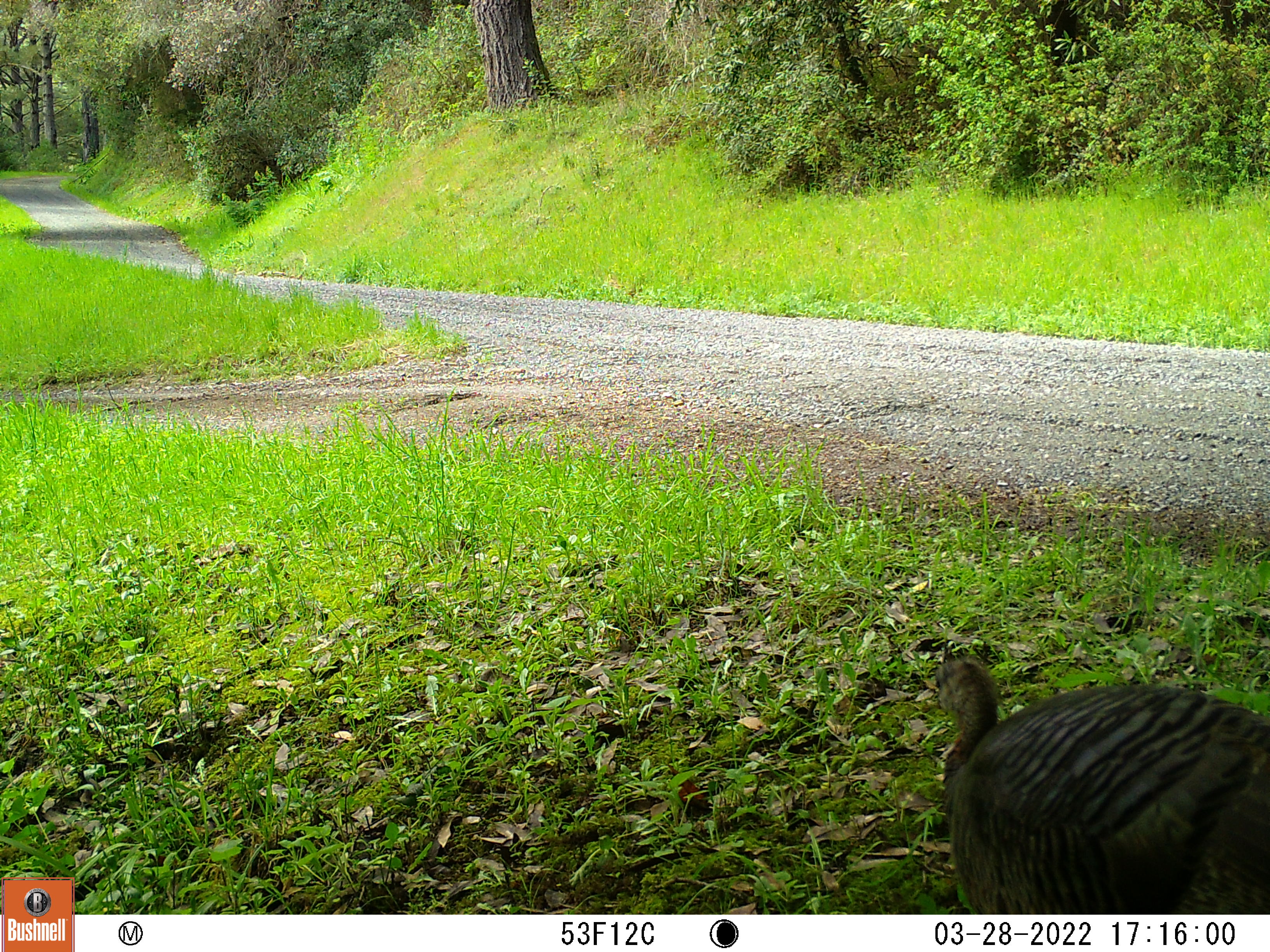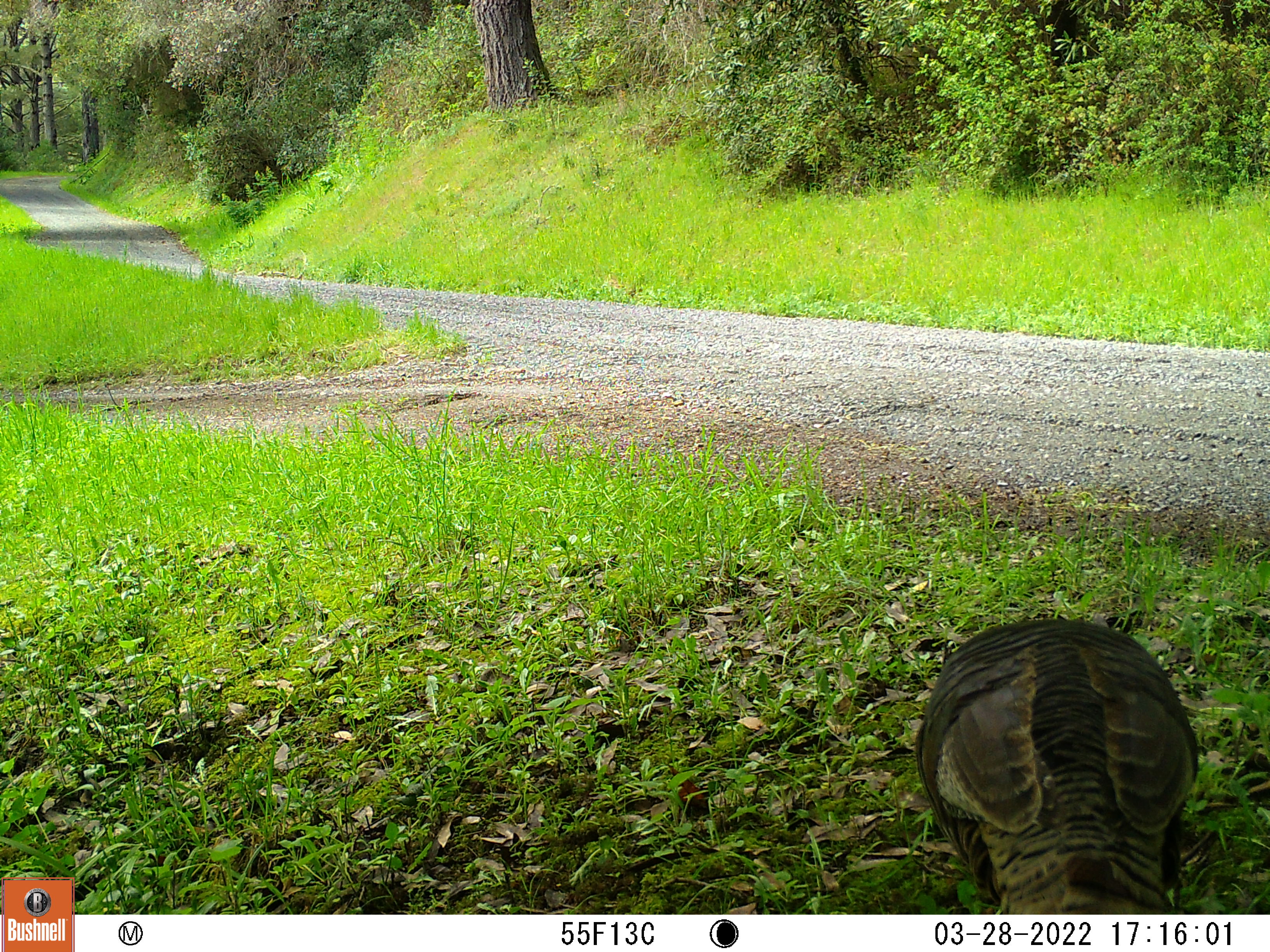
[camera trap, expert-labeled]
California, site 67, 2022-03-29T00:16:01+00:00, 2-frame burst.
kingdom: Animalia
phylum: Chordata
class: Aves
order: Galliformes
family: Phasianidae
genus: Meleagris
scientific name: Meleagris gallopavo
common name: turkey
Turkey (Meleagris gallopavo).